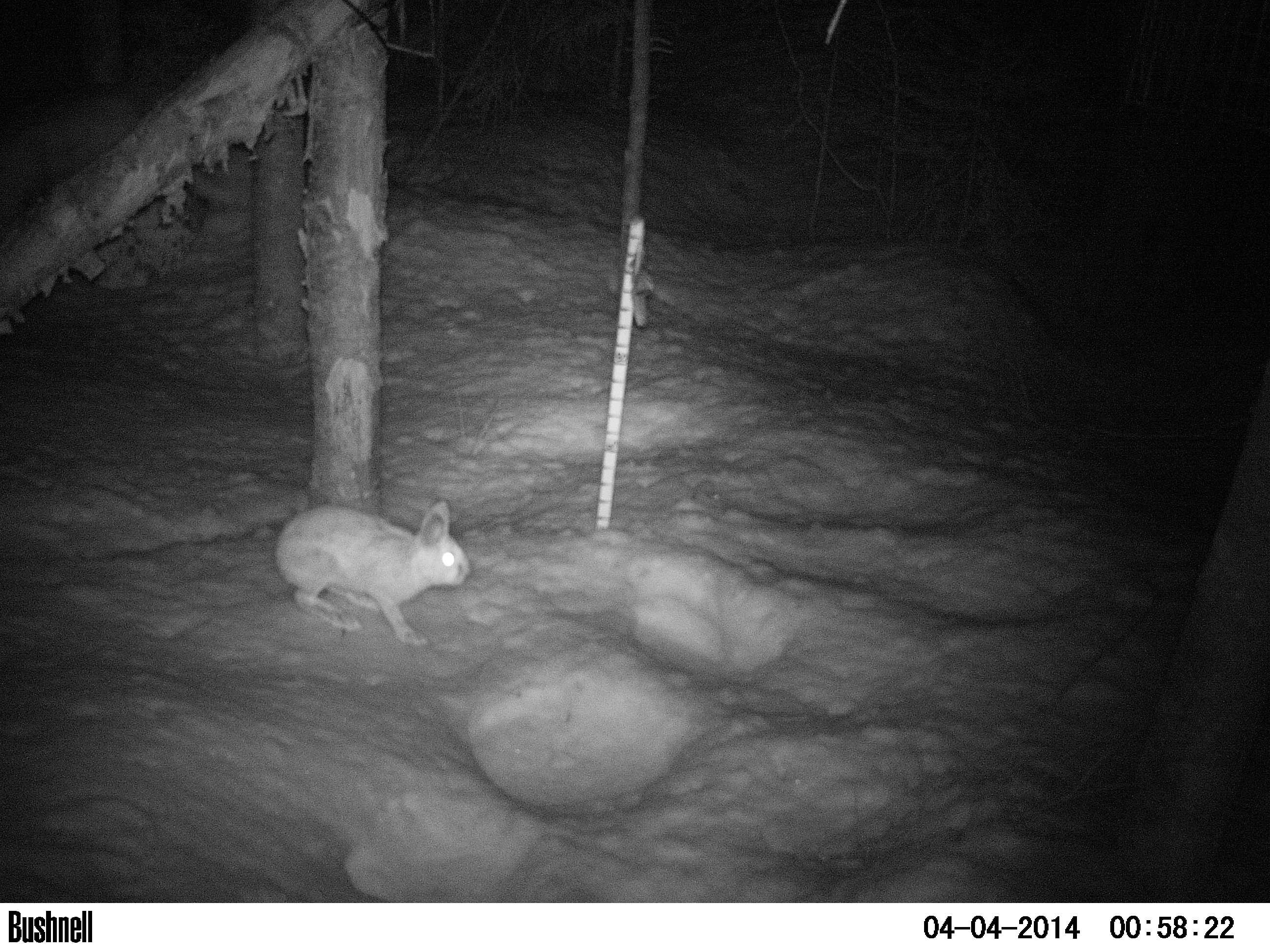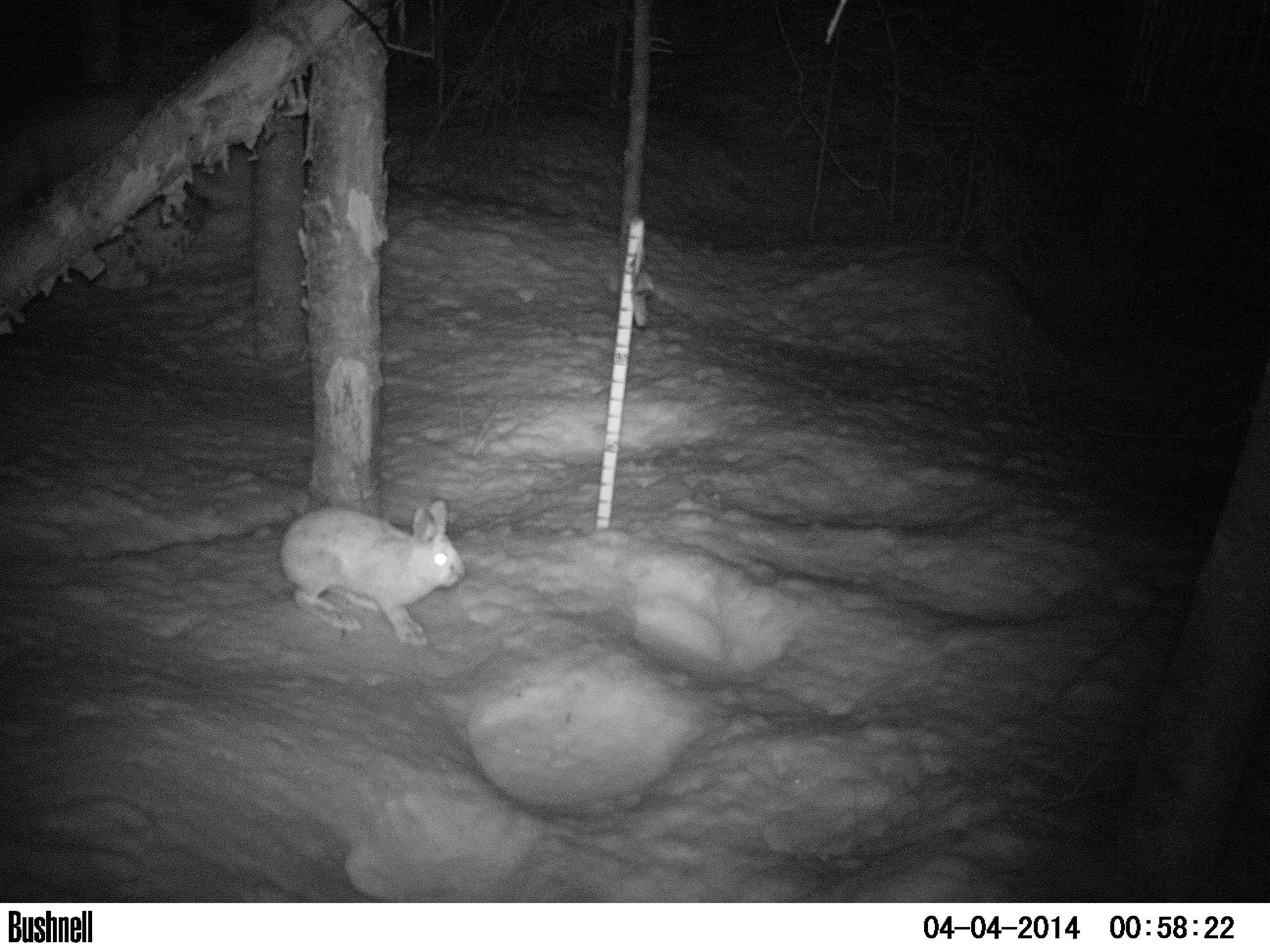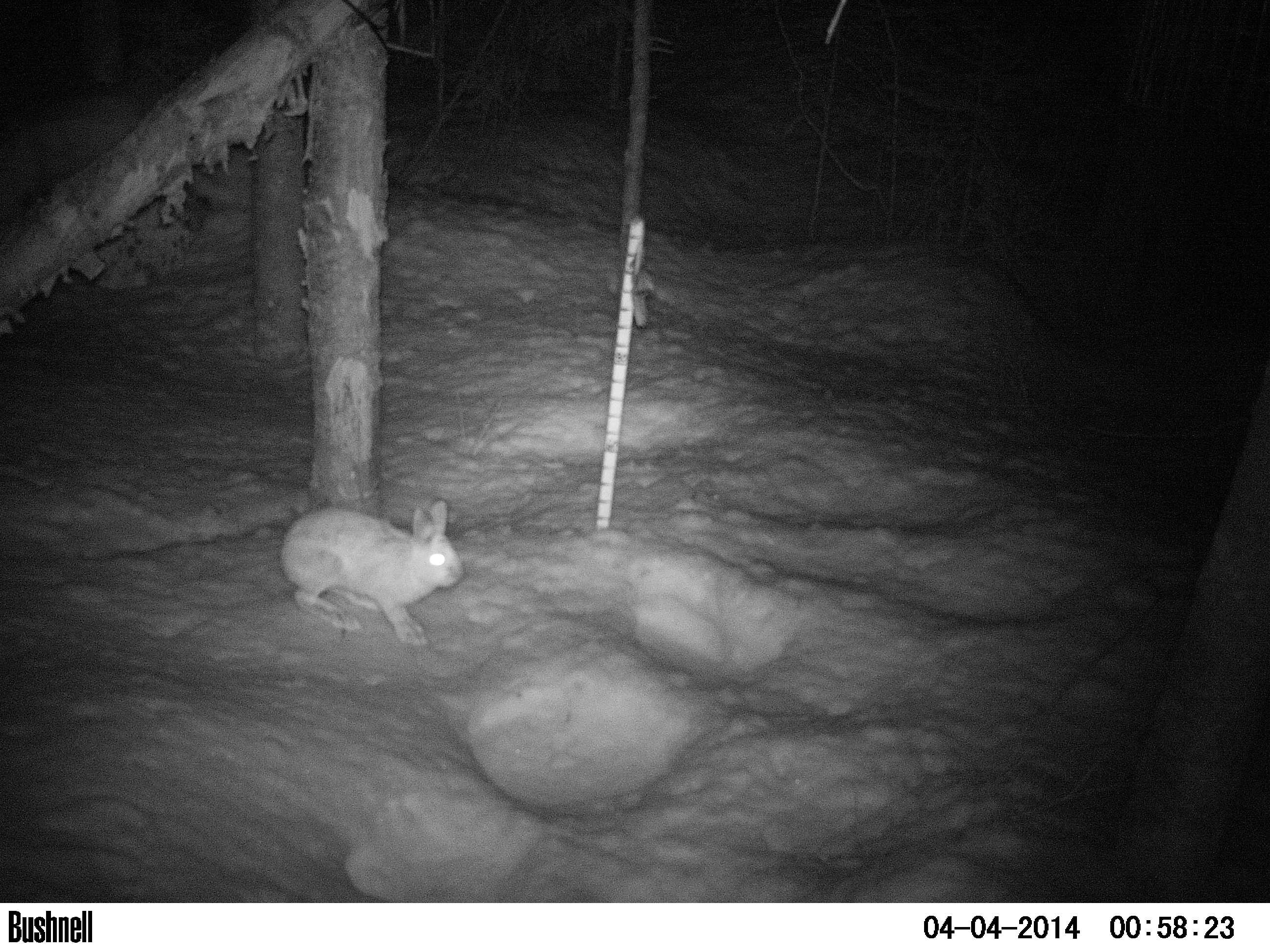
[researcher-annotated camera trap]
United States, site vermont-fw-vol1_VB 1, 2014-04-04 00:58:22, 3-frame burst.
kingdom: Animalia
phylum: Chordata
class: Mammalia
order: Lagomorpha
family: Leporidae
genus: Lepus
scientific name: Lepus americanus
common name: snowshoe hare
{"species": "snowshoe hare (Lepus americanus)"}